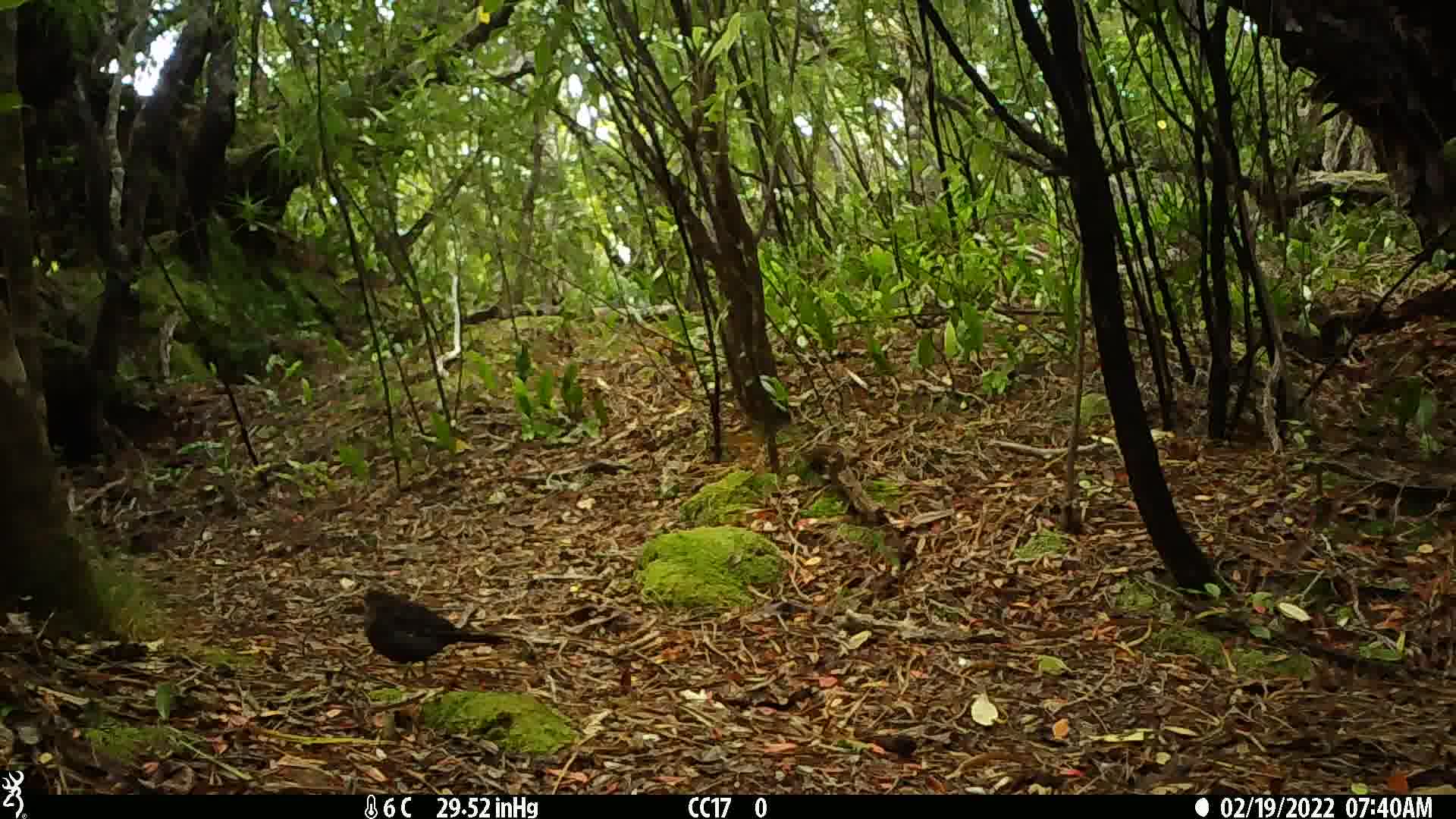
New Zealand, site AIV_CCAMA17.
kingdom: Animalia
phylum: Chordata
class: Aves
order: Passeriformes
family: Turdidae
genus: Turdus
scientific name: Turdus merula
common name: eurasian blackbird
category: blackbird